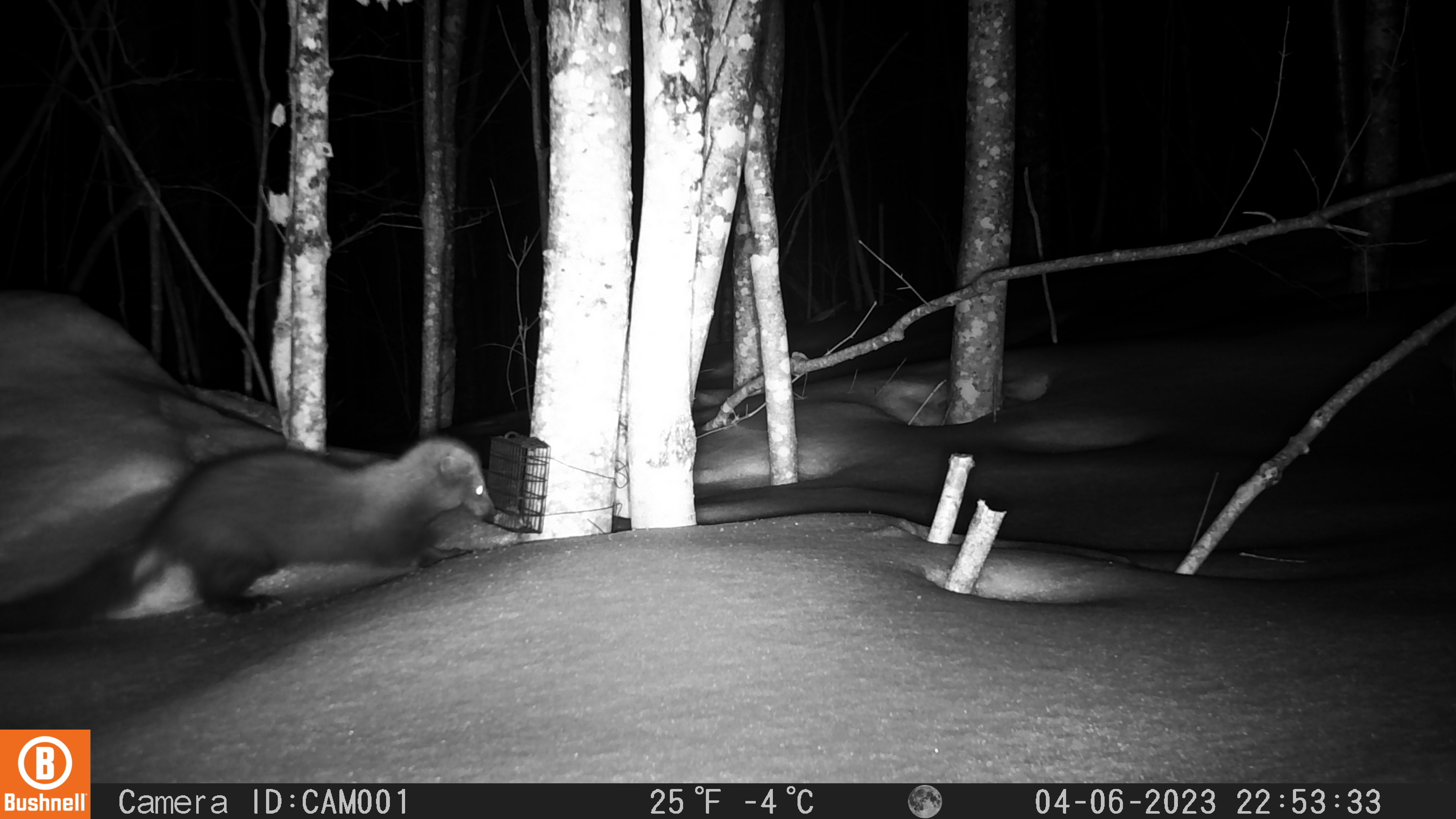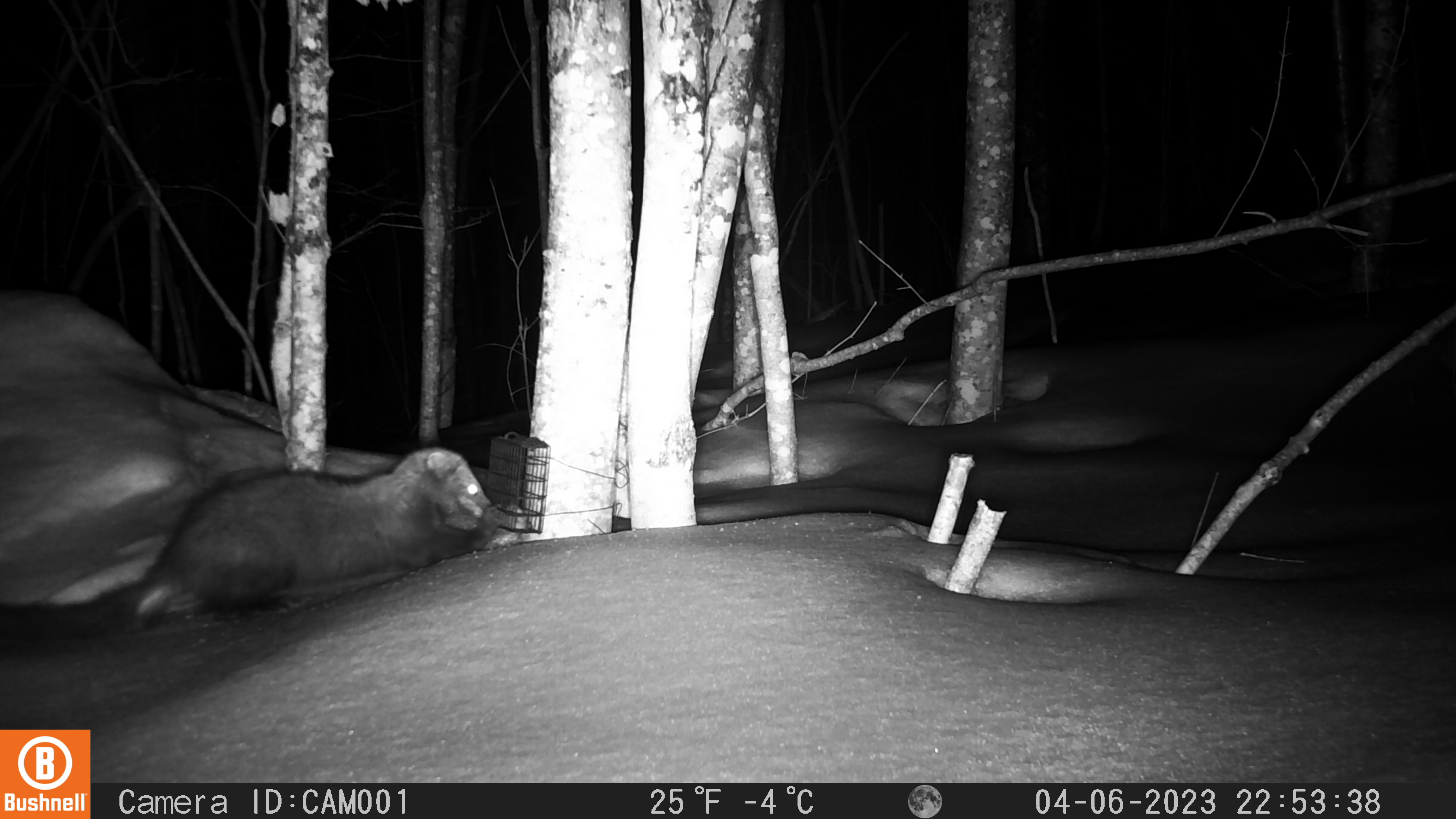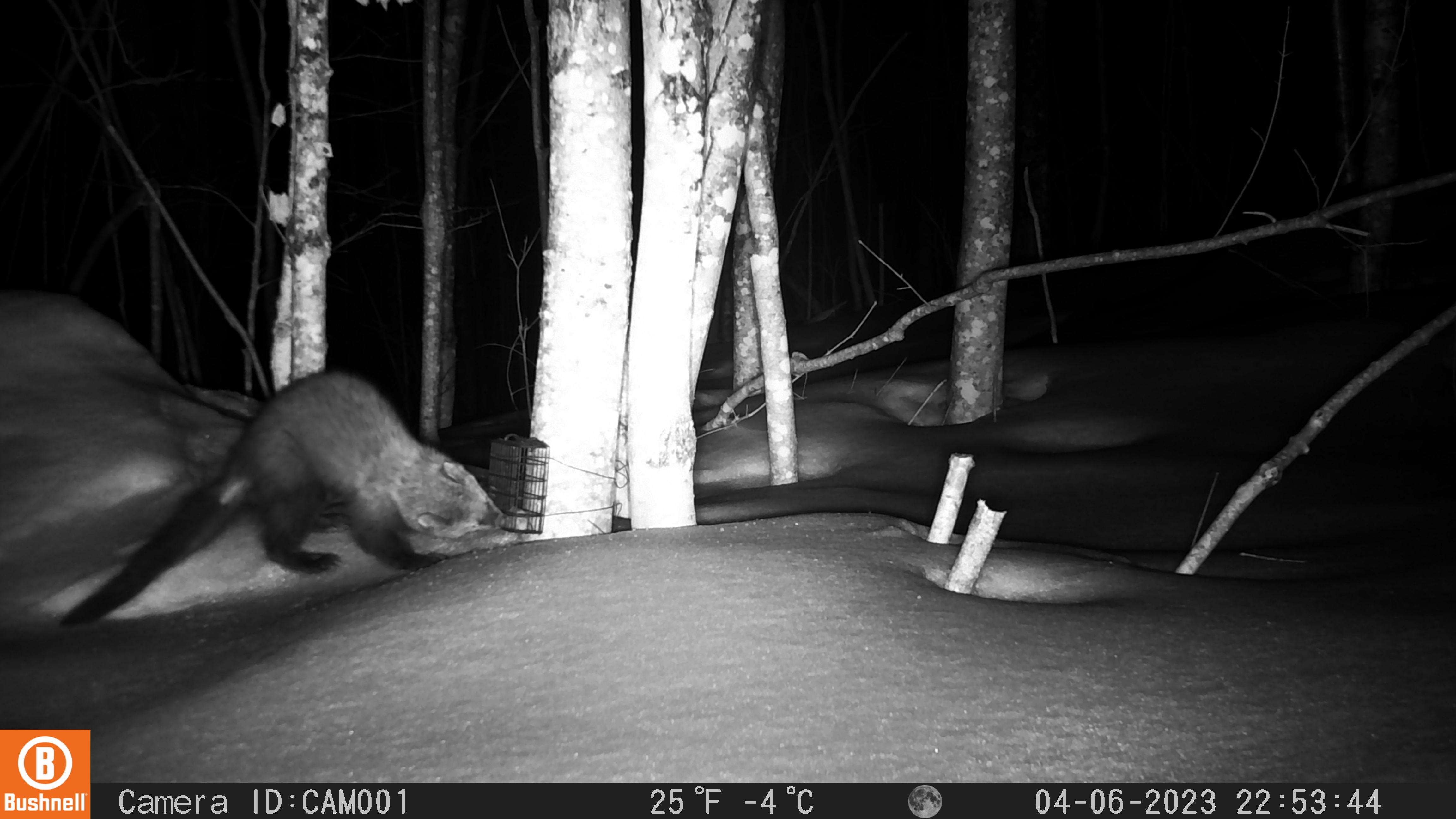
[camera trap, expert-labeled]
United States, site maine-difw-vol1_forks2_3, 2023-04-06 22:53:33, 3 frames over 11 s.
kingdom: Animalia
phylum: Chordata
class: Mammalia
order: Carnivora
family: Mustelidae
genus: Pekania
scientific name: Pekania pennanti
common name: fisher